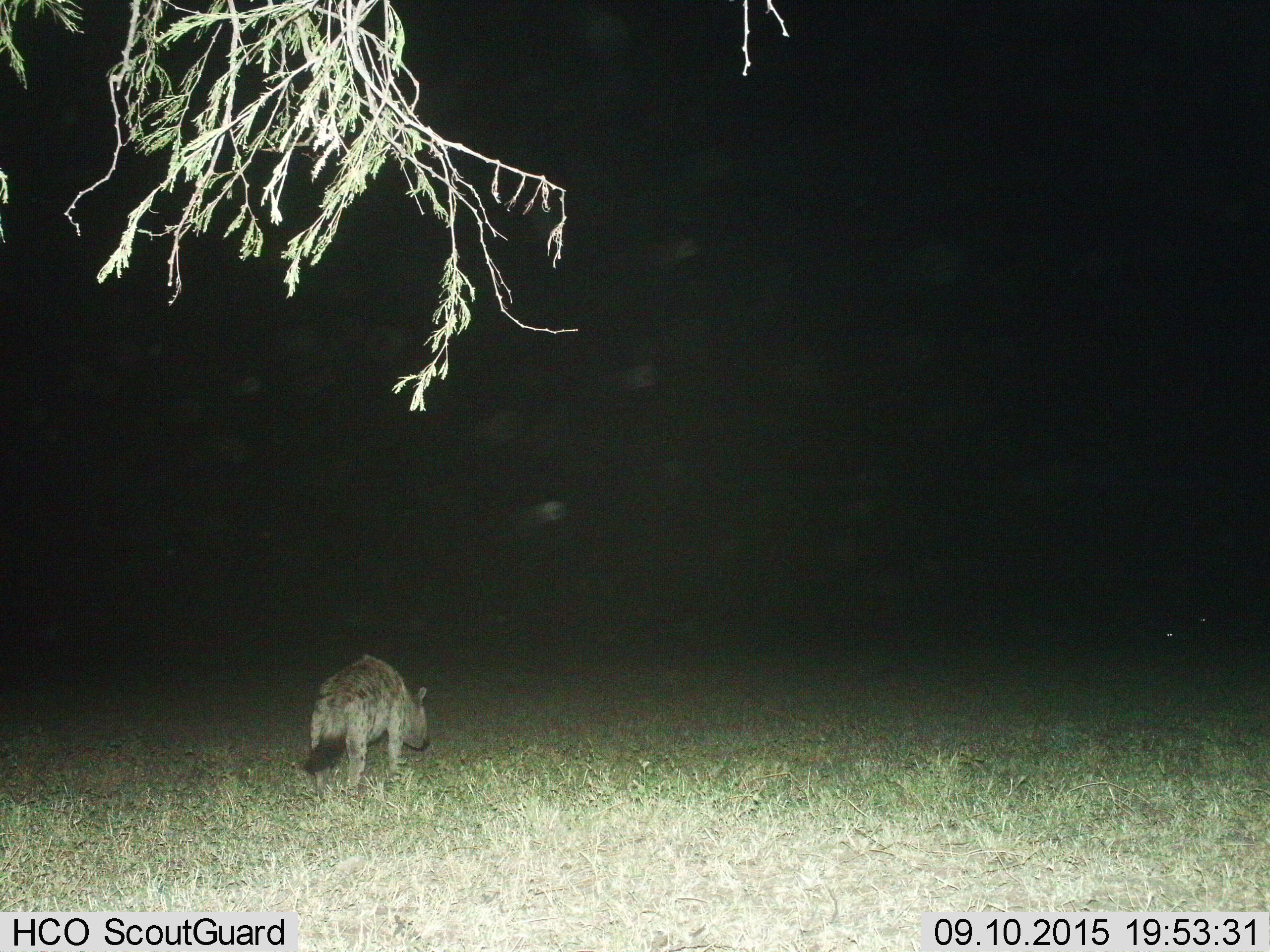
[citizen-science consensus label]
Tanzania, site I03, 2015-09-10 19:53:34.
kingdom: Animalia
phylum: Chordata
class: Mammalia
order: Carnivora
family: Hyaenidae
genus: Crocuta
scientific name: Crocuta crocuta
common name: spotted hyena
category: hyenaspotted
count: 1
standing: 33%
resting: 0%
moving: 67%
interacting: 0%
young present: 0%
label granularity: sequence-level